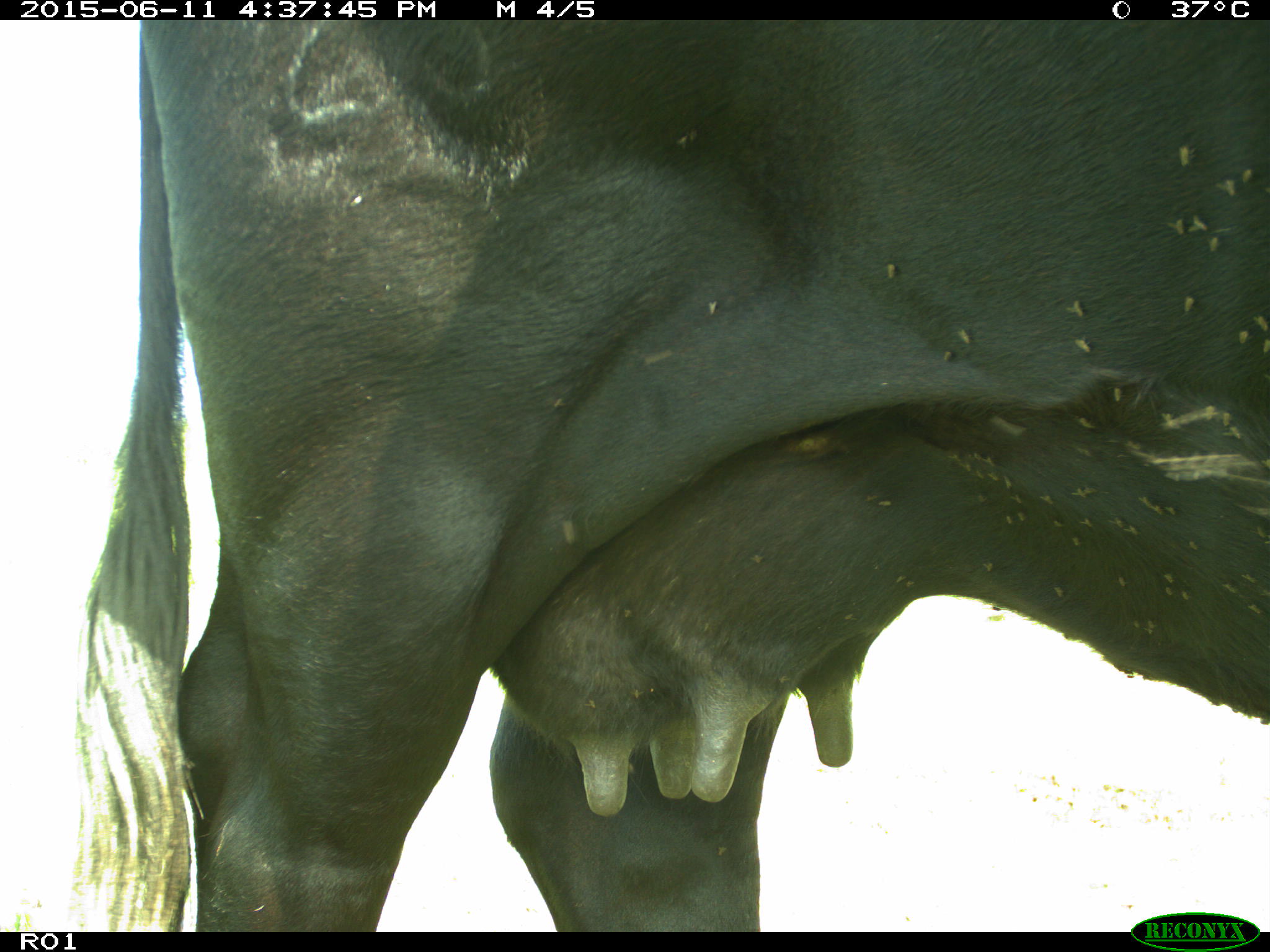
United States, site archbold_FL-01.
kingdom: Animalia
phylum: Chordata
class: Mammalia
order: Artiodactyla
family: Bovidae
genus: Bos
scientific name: Bos taurus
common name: domestic cow